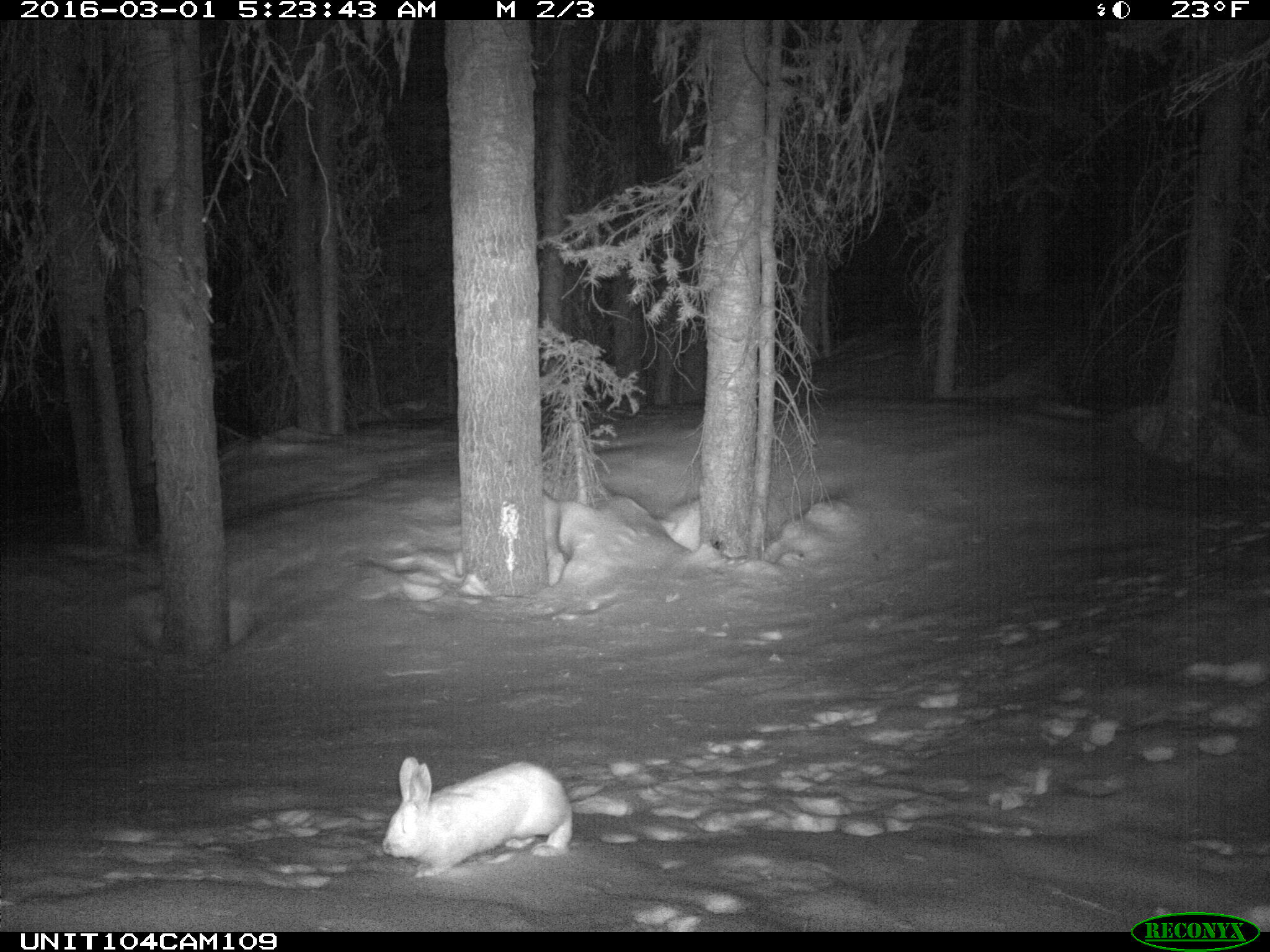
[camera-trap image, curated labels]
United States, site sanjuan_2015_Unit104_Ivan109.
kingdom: Animalia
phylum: Chordata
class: Mammalia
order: Lagomorpha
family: Leporidae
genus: Lepus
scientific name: Lepus americanus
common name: snowshoe hare